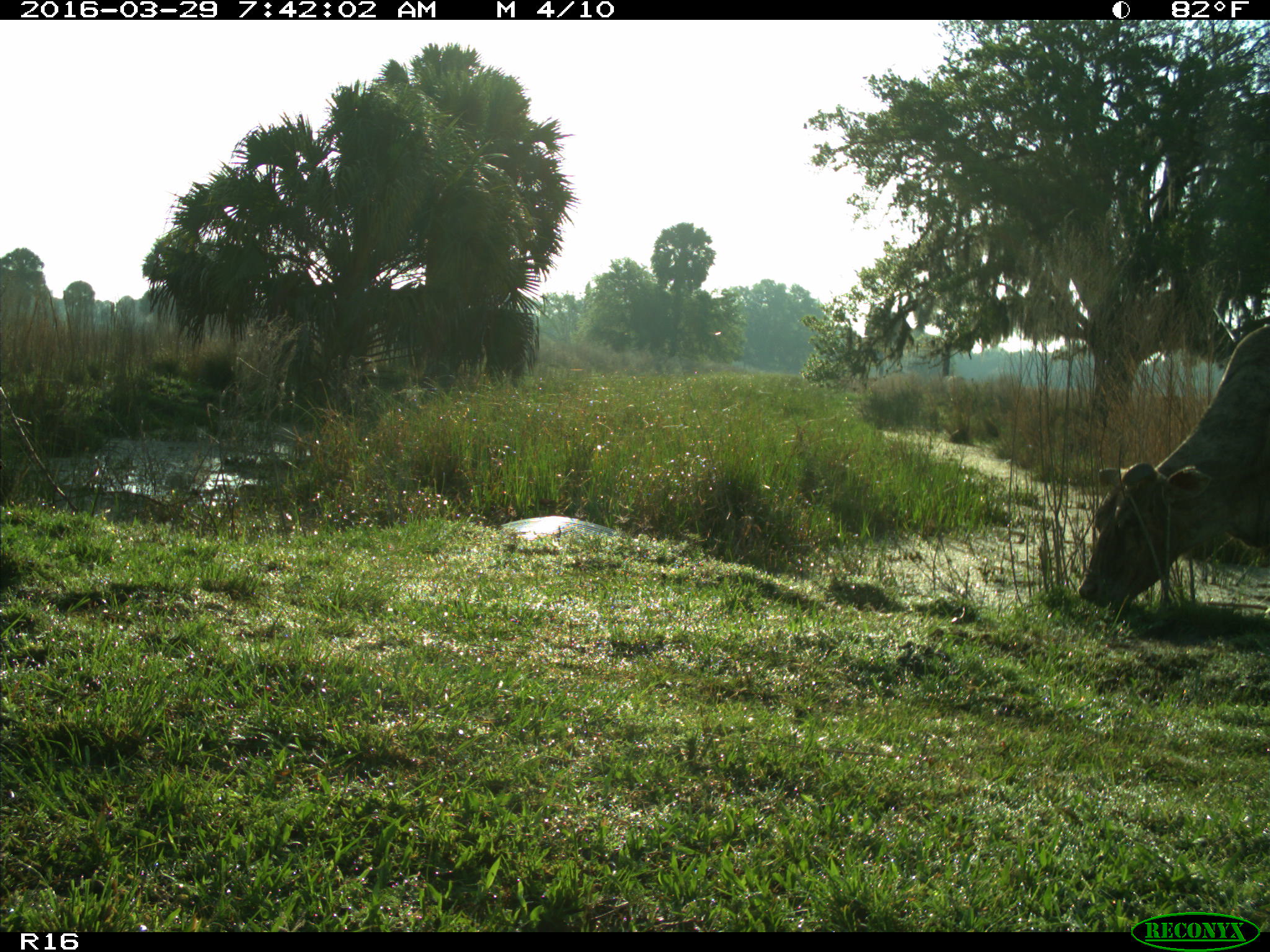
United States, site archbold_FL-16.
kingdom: Animalia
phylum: Chordata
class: Mammalia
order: Artiodactyla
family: Bovidae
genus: Bos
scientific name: Bos taurus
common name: domestic cow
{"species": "Bos taurus (domestic cow)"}